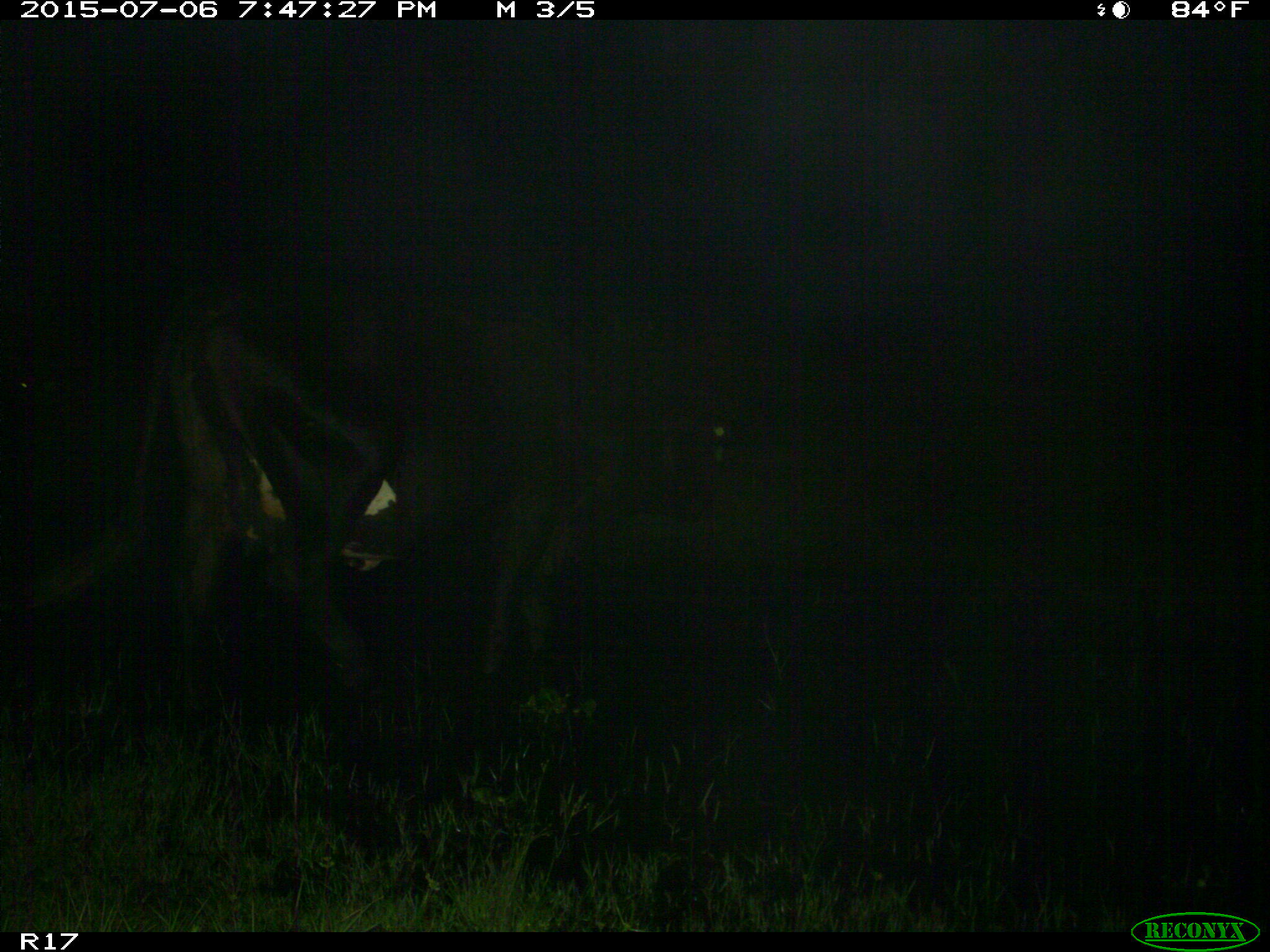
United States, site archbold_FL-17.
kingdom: Animalia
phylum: Chordata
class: Mammalia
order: Artiodactyla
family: Bovidae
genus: Bos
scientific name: Bos taurus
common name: domestic cow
Bos taurus (domestic cow).